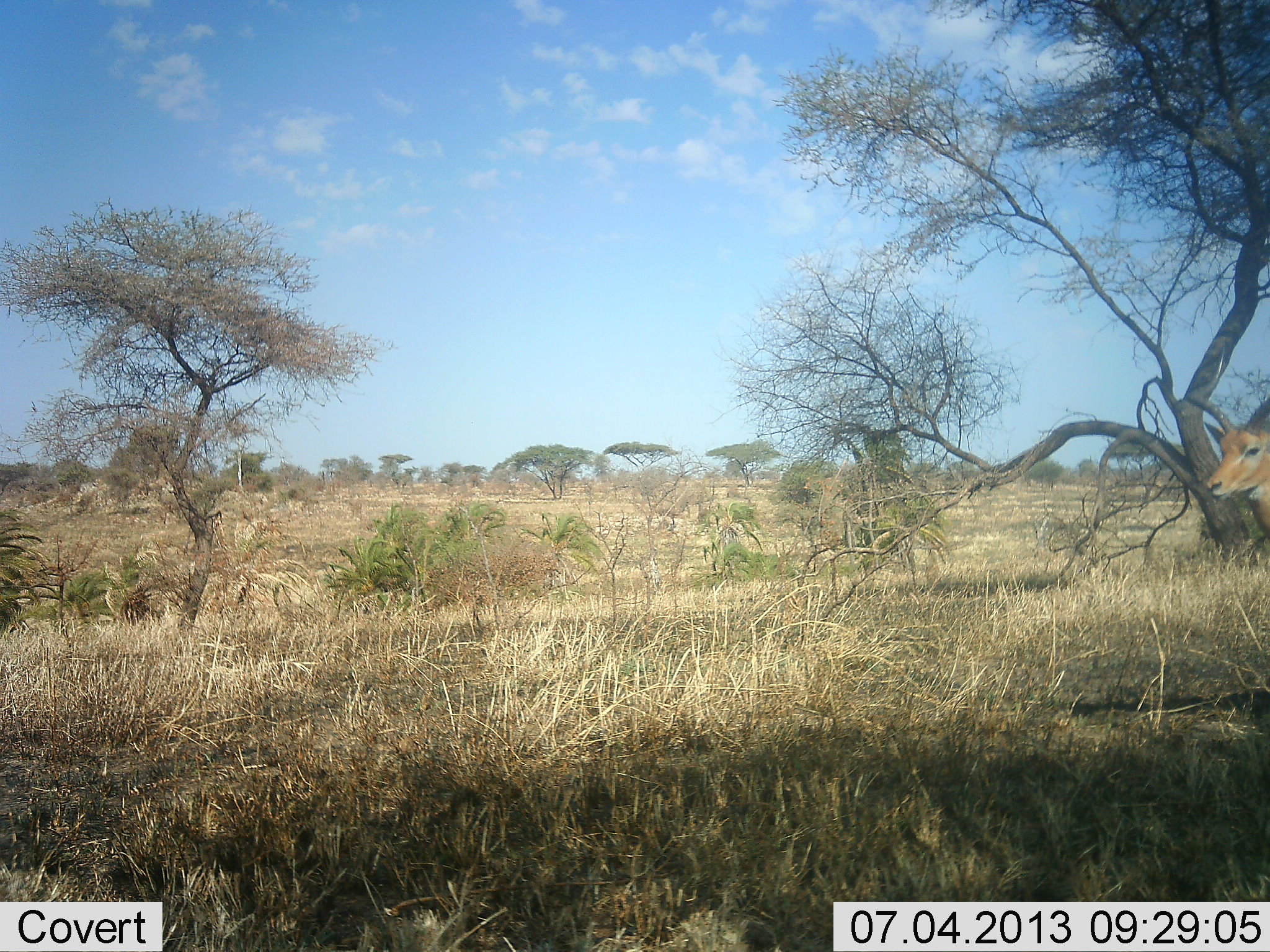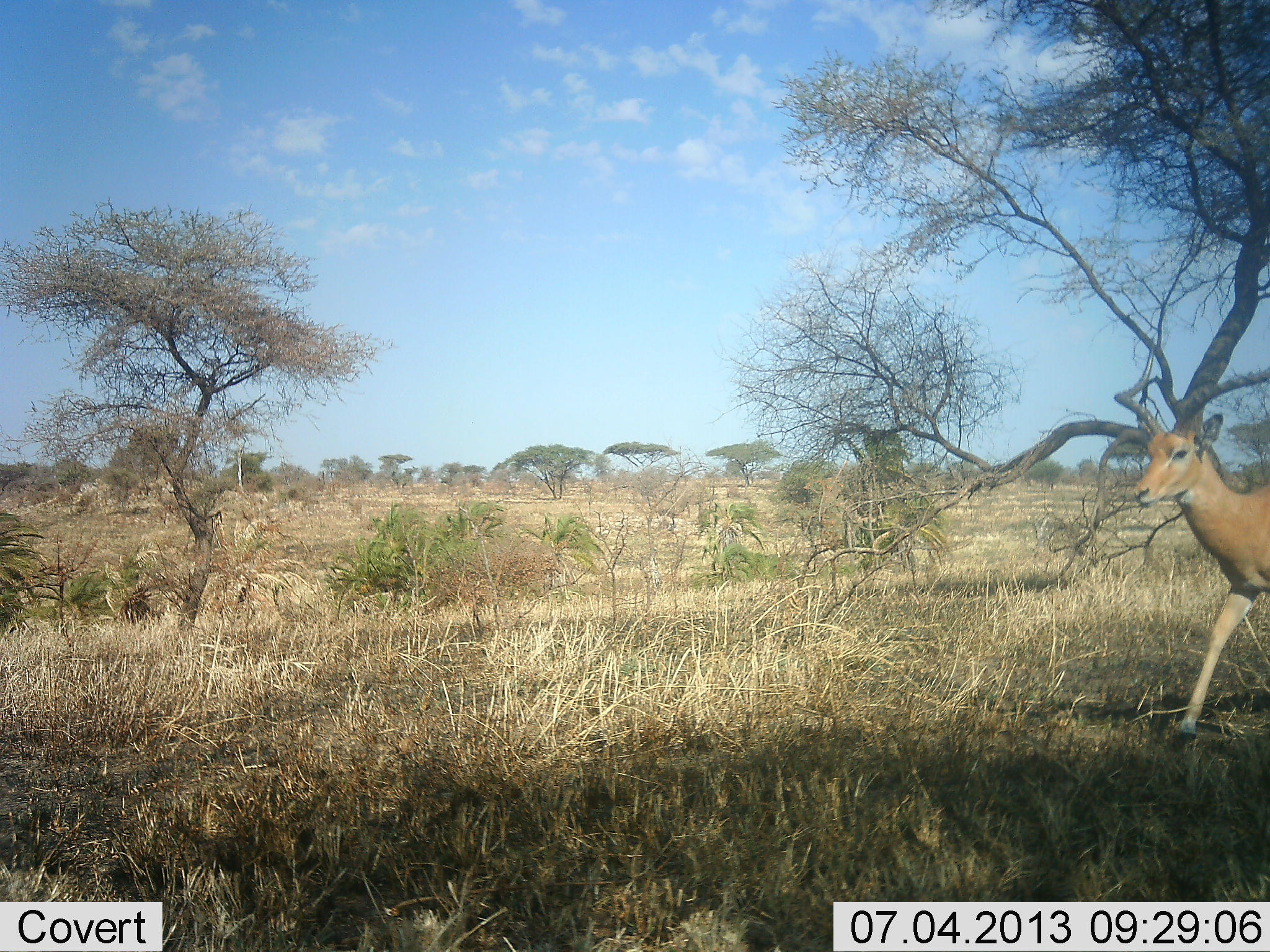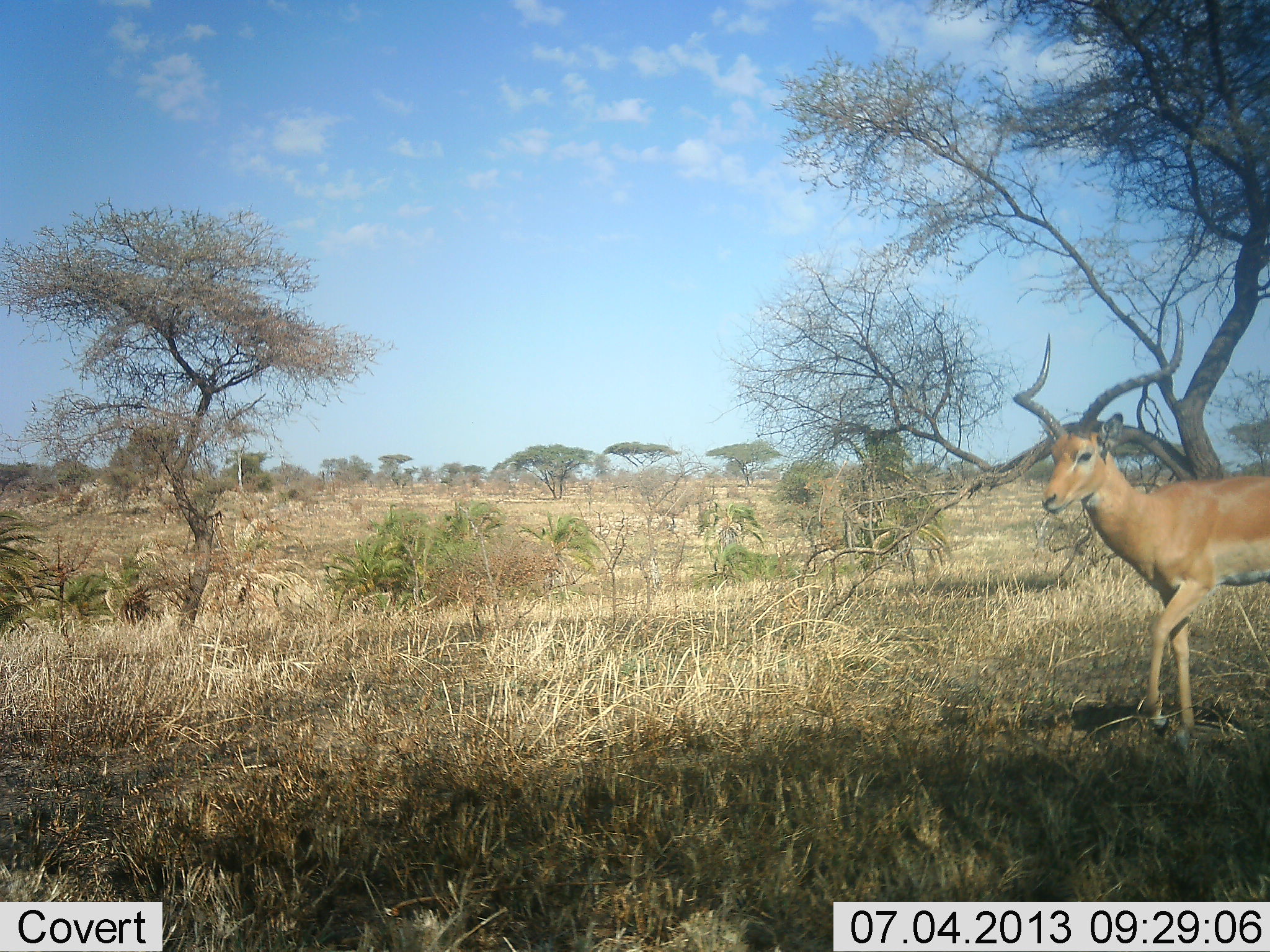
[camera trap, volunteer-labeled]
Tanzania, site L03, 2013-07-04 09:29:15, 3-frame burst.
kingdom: Animalia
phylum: Chordata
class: Mammalia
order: Artiodactyla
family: Bovidae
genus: Aepyceros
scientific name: Aepyceros melampus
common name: impala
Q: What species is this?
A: Impala (Aepyceros melampus).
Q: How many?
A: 1.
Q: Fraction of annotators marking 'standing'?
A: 0%.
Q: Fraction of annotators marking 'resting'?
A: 0%.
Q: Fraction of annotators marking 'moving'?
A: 100%.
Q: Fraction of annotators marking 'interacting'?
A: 0%.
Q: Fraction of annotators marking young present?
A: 0%.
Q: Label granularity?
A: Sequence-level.